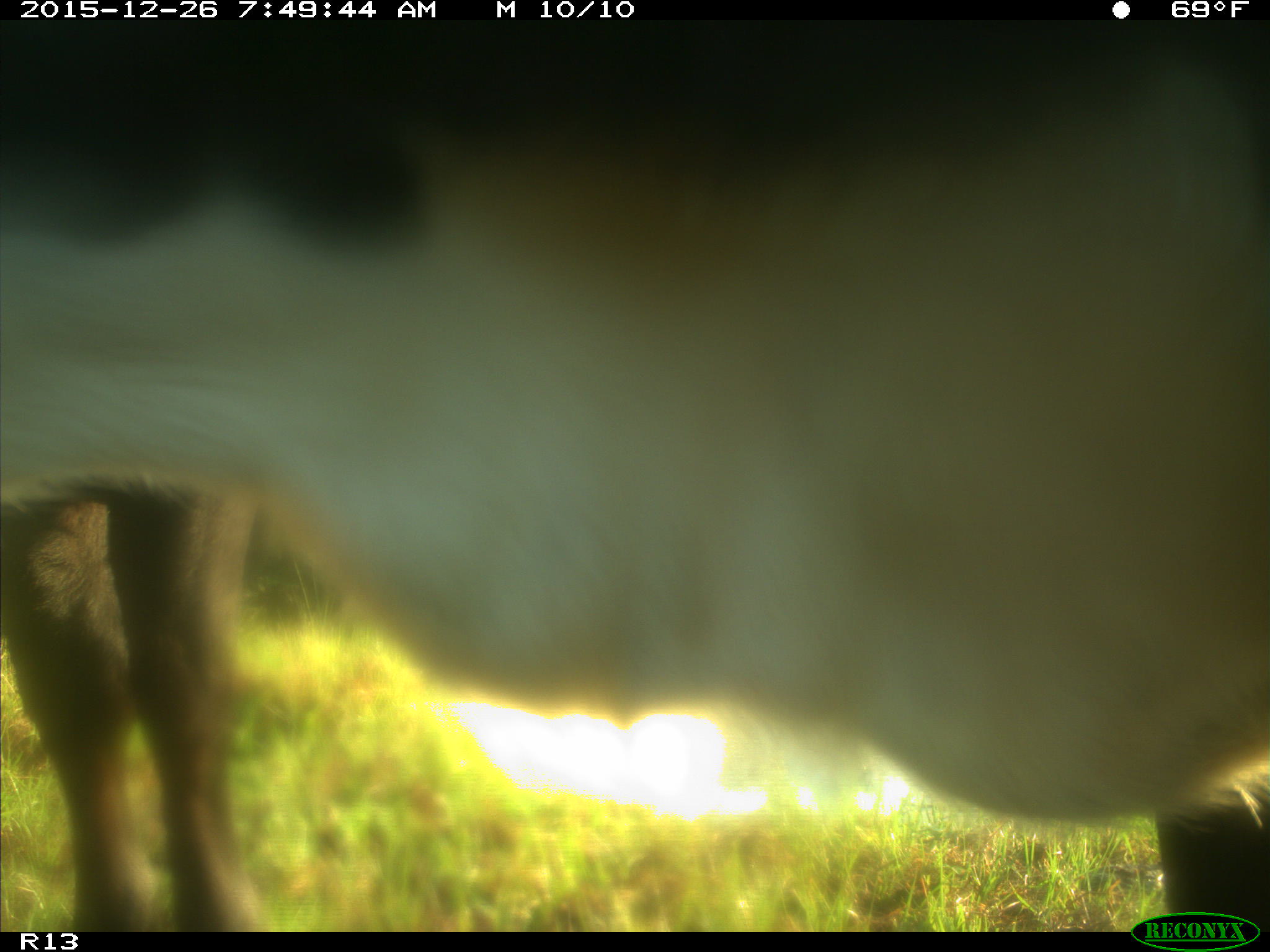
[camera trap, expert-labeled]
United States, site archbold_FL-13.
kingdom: Animalia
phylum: Chordata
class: Mammalia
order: Artiodactyla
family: Bovidae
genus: Bos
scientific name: Bos taurus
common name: domestic cow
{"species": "Bos taurus (domestic cow)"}